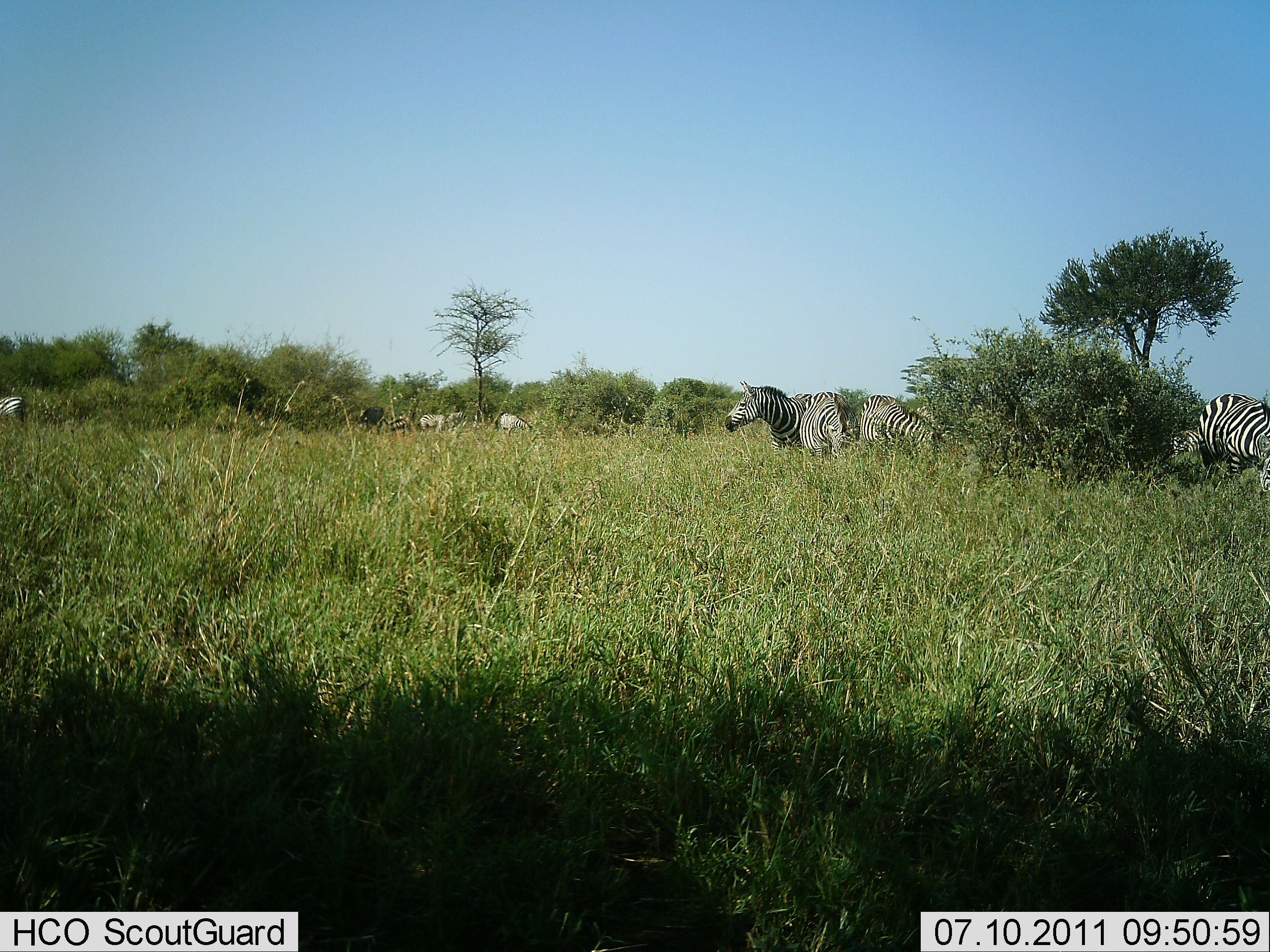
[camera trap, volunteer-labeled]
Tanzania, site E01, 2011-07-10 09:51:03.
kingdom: Animalia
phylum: Chordata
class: Mammalia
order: Perissodactyla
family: Equidae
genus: Equus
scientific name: Equus quagga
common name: plains zebra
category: zebra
Zebra (plains zebra) (Equus quagga), count 8. Behavior (volunteer vote fractions): standing 75%, resting 0%, moving 0%, interacting 0%. Young present (vote fraction): 0%. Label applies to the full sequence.